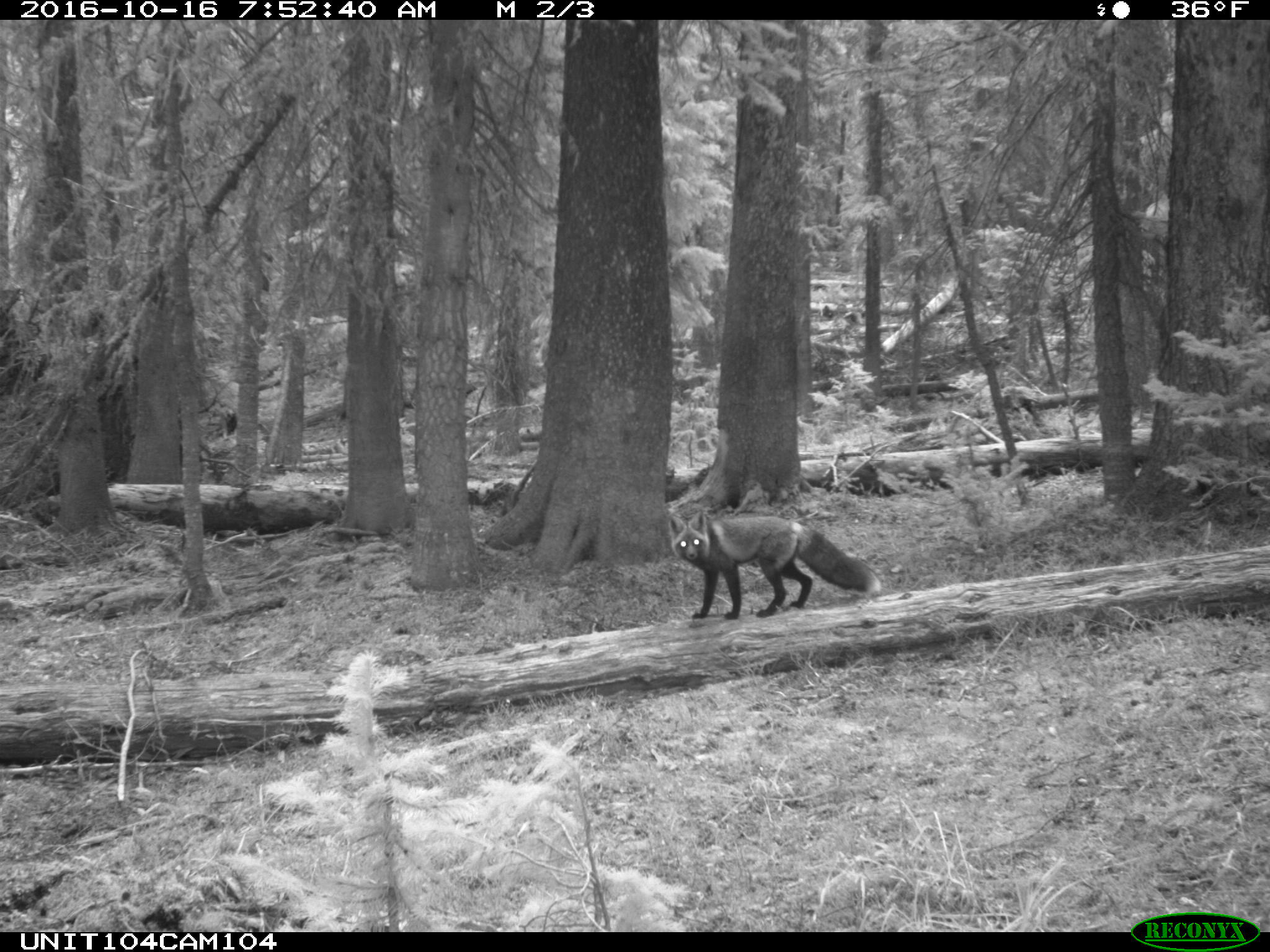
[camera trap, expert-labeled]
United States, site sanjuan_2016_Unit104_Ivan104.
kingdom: Animalia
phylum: Chordata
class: Mammalia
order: Carnivora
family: Canidae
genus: Vulpes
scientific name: Vulpes vulpes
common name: red fox